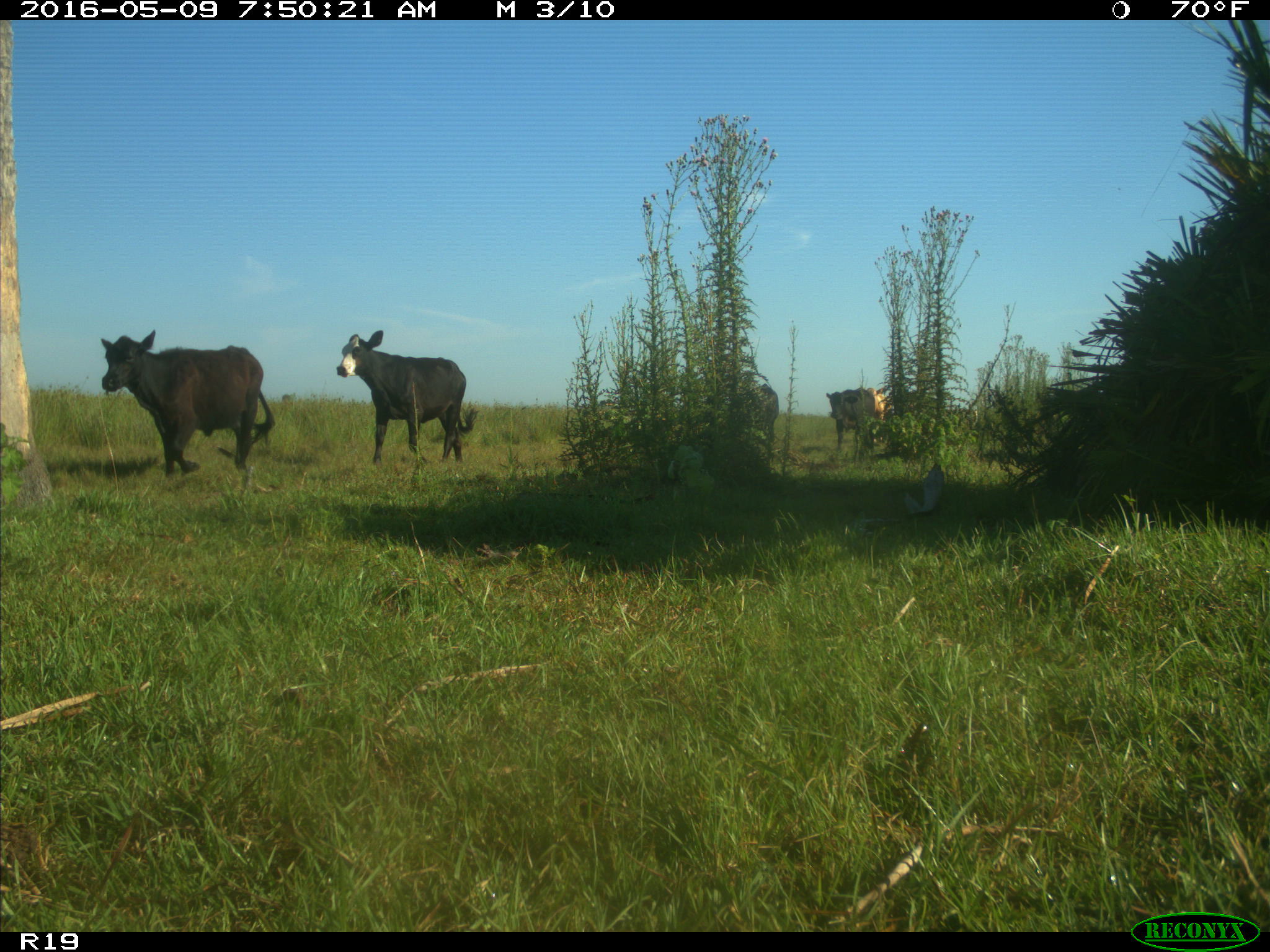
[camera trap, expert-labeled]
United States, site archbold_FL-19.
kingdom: Animalia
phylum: Chordata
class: Mammalia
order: Artiodactyla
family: Bovidae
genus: Bos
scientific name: Bos taurus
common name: domestic cow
Bos taurus (domestic cow).